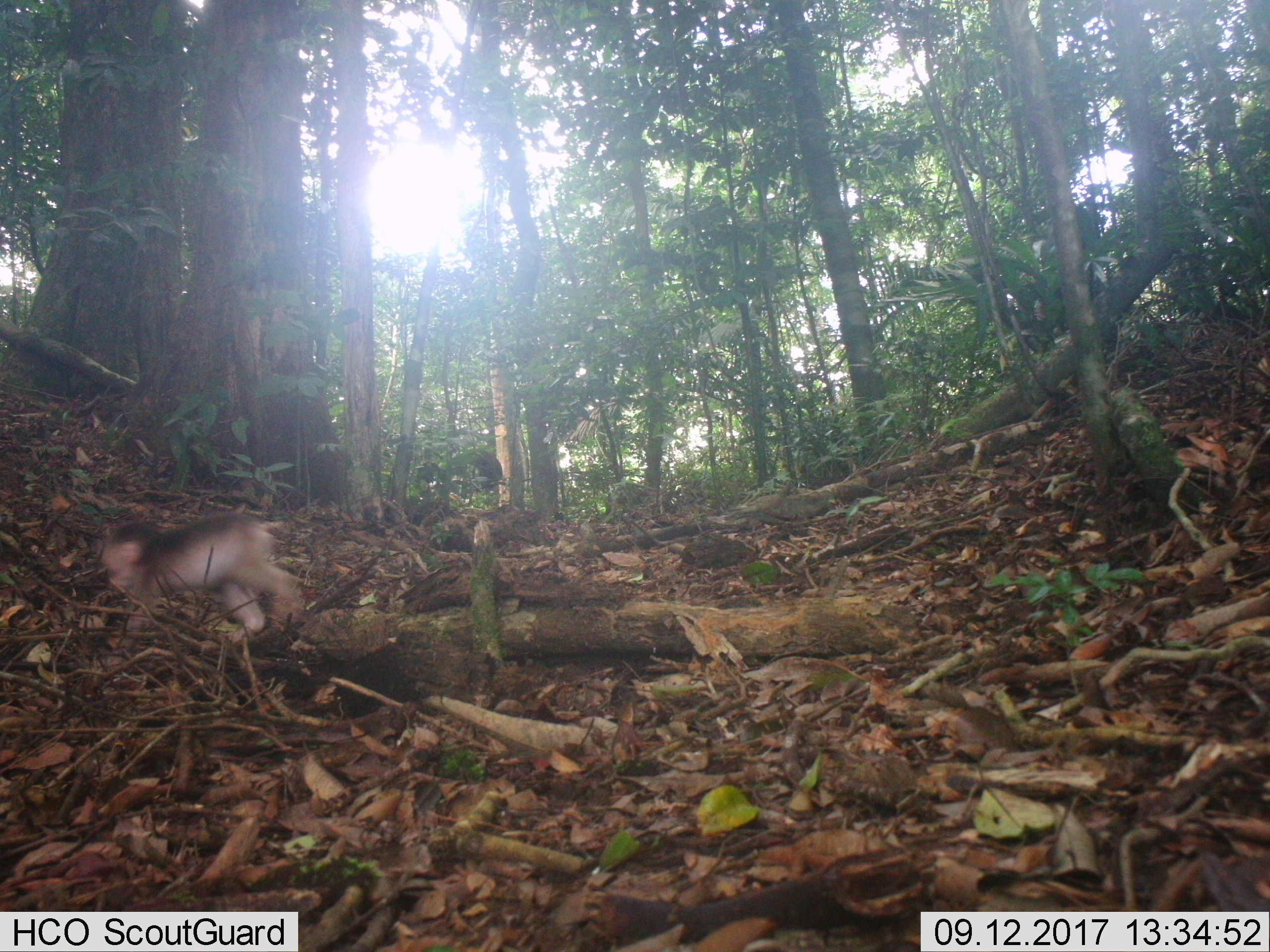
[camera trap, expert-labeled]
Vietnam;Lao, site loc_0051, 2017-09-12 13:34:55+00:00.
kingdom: Animalia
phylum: Chordata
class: Mammalia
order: Primates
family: Cercopithecidae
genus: Macaca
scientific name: Macaca arctoides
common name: stump-tailed macaque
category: stump tailed macaque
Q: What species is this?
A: Stump tailed macaque (stump-tailed macaque) (Macaca arctoides).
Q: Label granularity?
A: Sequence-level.